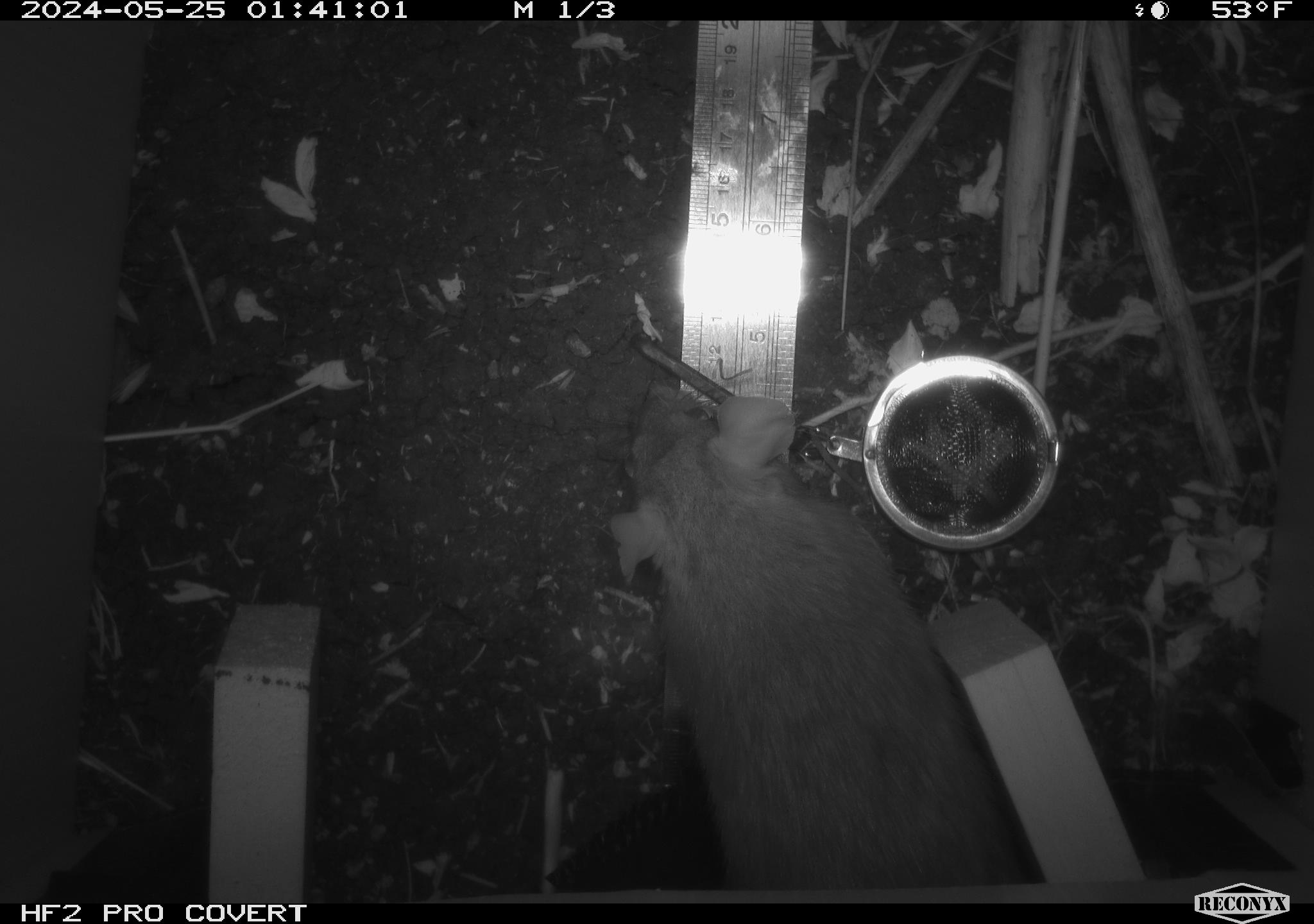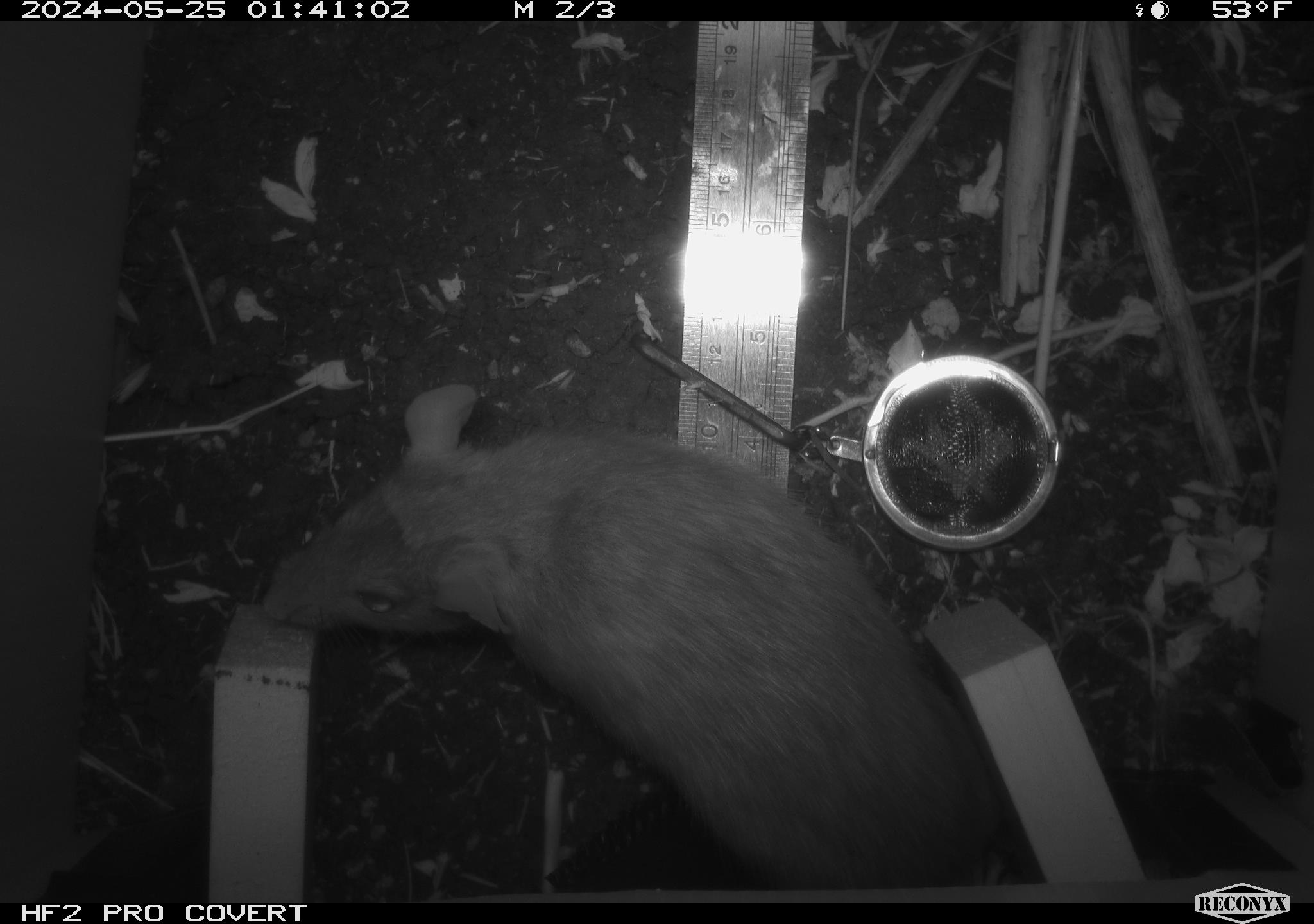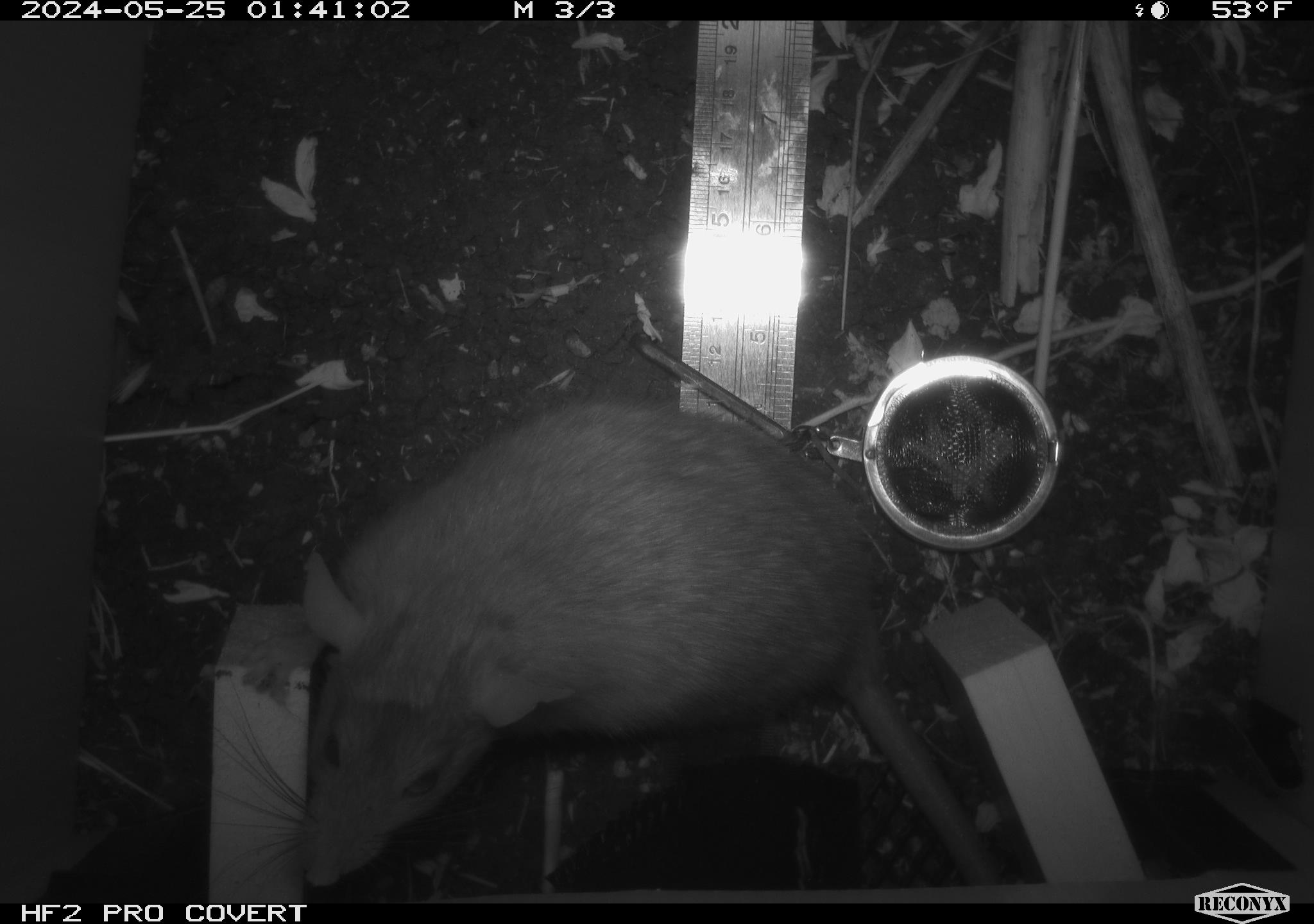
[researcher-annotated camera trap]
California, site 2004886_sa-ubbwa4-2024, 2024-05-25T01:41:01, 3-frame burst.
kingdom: Animalia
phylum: Chordata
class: Mammalia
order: Rodentia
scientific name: Rodentia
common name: woodrat or rat or mouse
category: woodrat or rat or mouse species